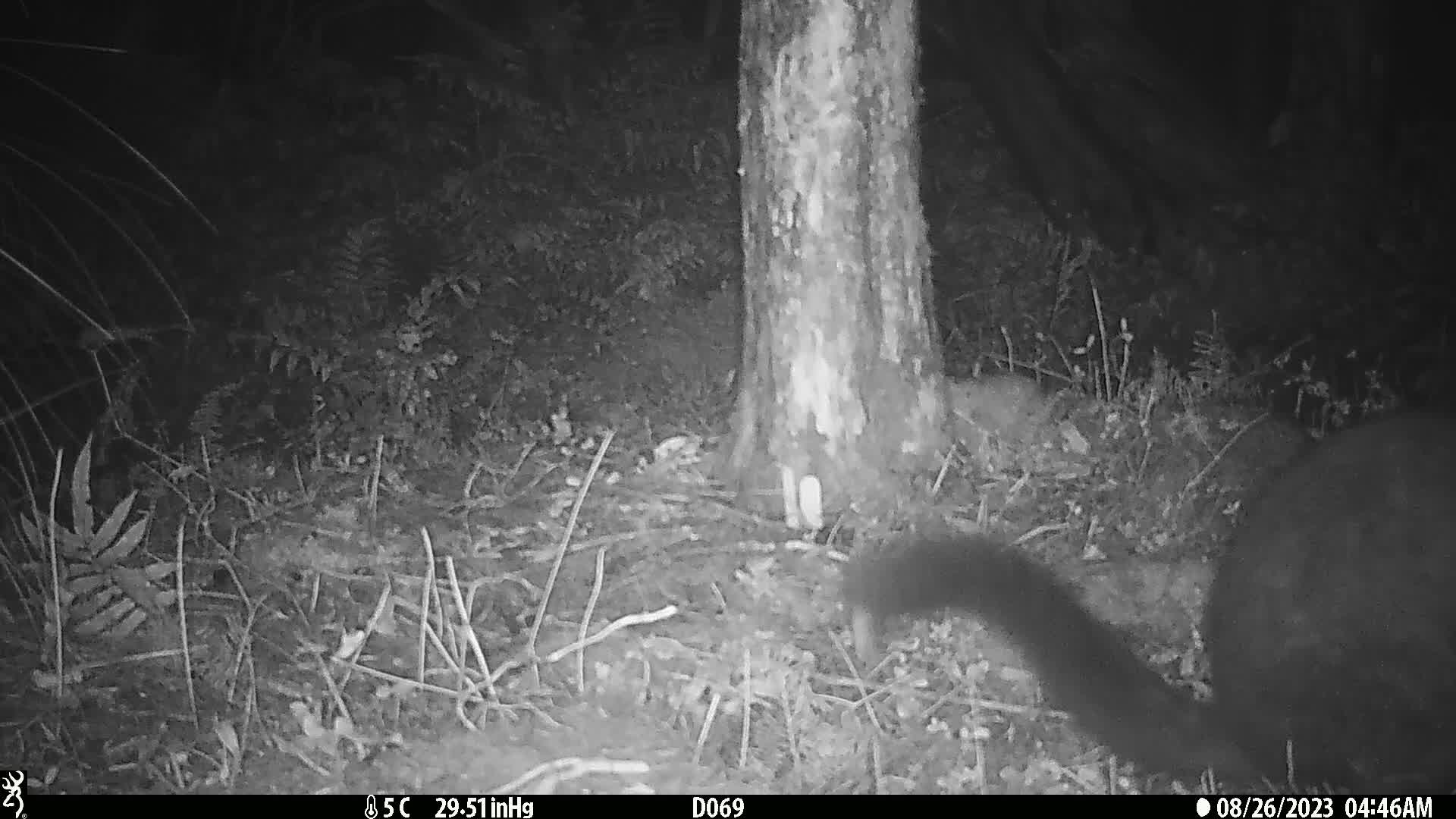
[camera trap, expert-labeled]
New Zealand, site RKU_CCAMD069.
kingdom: Animalia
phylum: Chordata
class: Mammalia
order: Diprotodontia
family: Phalangeridae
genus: Trichosurus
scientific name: Trichosurus vulpecula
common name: common brushtail possum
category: possum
Possum (common brushtail possum) (Trichosurus vulpecula).